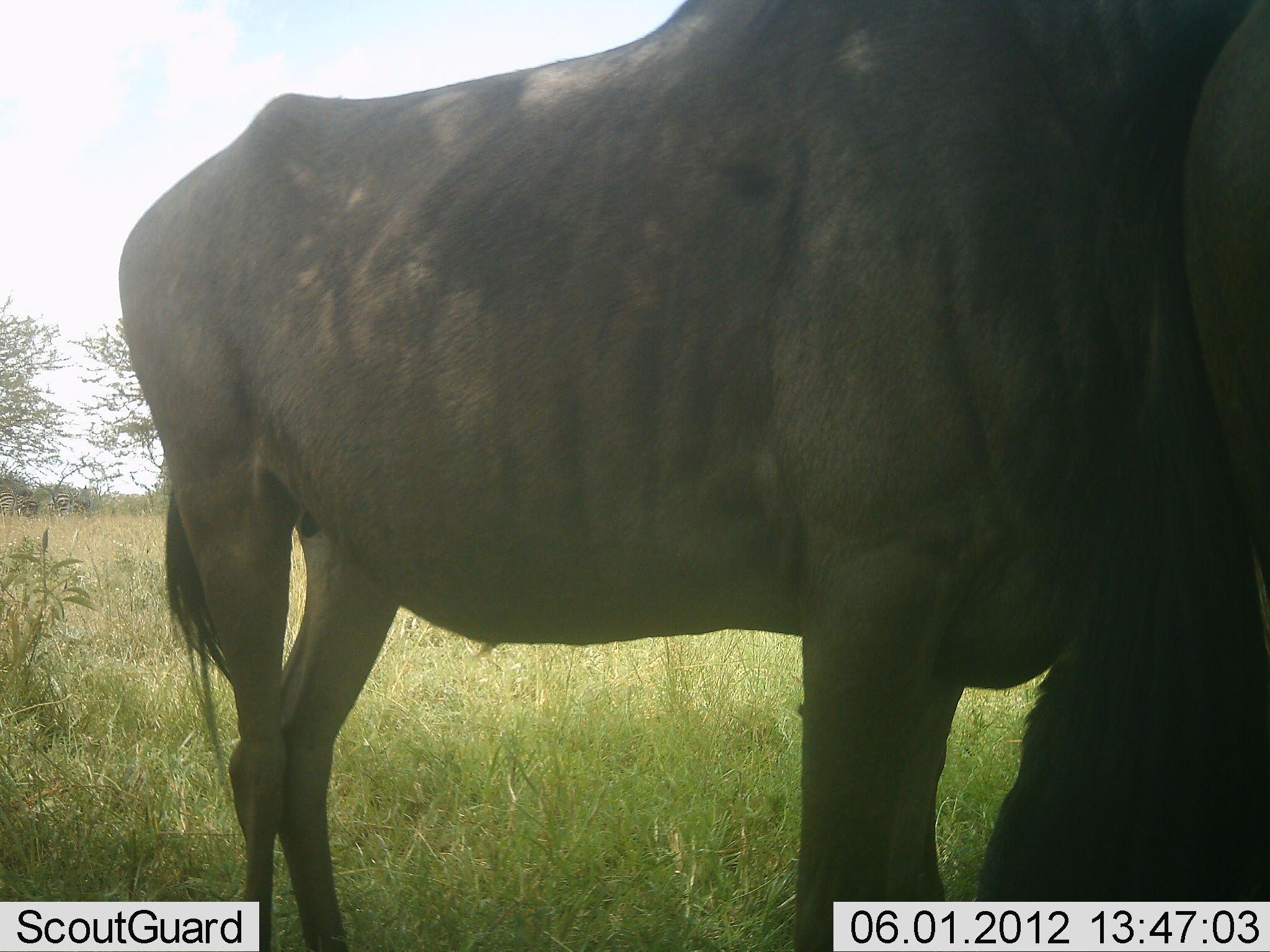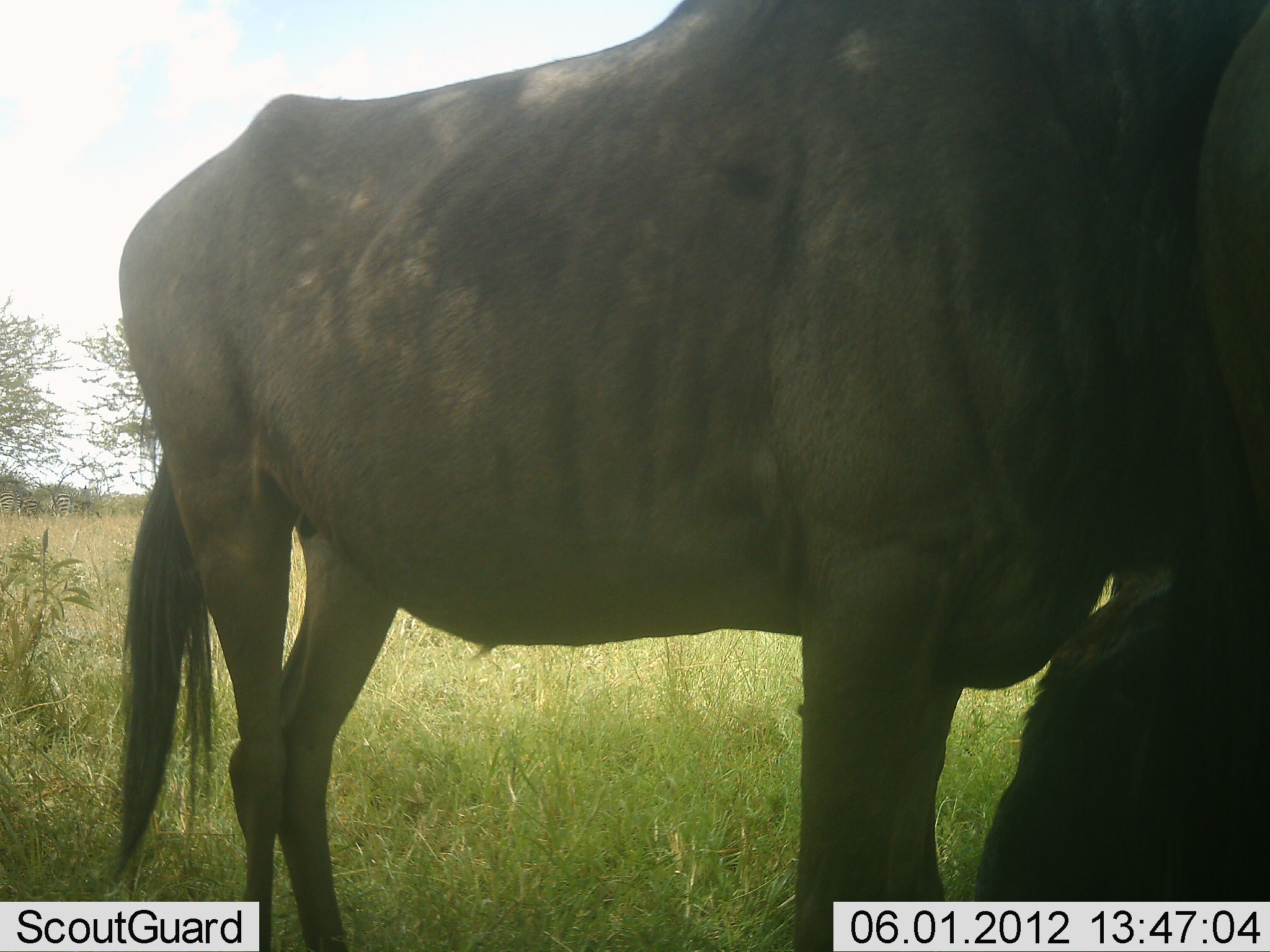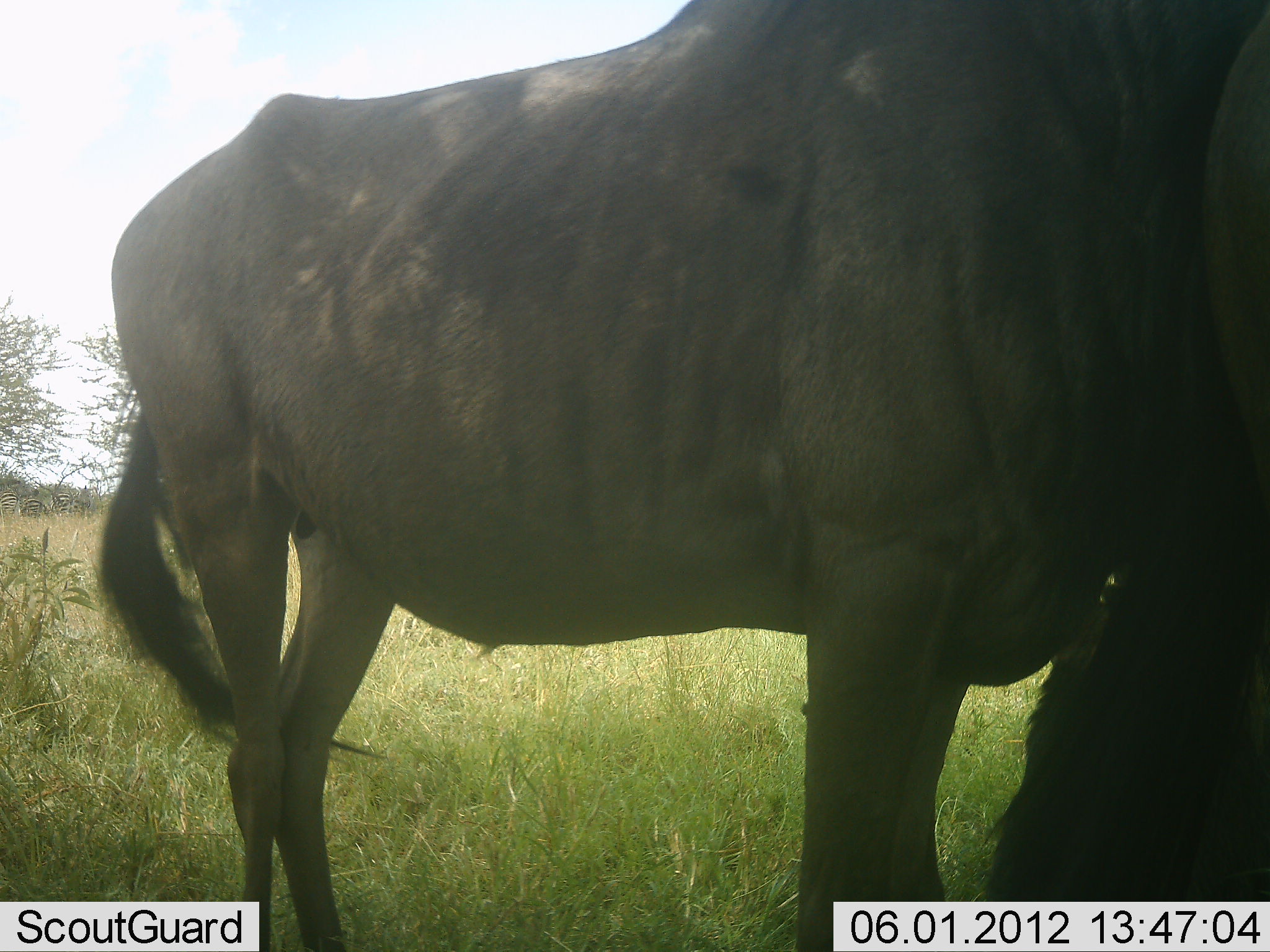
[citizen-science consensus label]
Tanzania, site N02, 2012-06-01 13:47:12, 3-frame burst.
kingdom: Animalia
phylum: Chordata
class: Mammalia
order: Artiodactyla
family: Bovidae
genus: Connochaetes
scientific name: Connochaetes taurinus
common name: blue wildebeest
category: wildebeest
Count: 2.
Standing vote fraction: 91%.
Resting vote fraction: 27%.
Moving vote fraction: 9%.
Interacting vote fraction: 0%.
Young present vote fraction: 9%.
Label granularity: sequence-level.